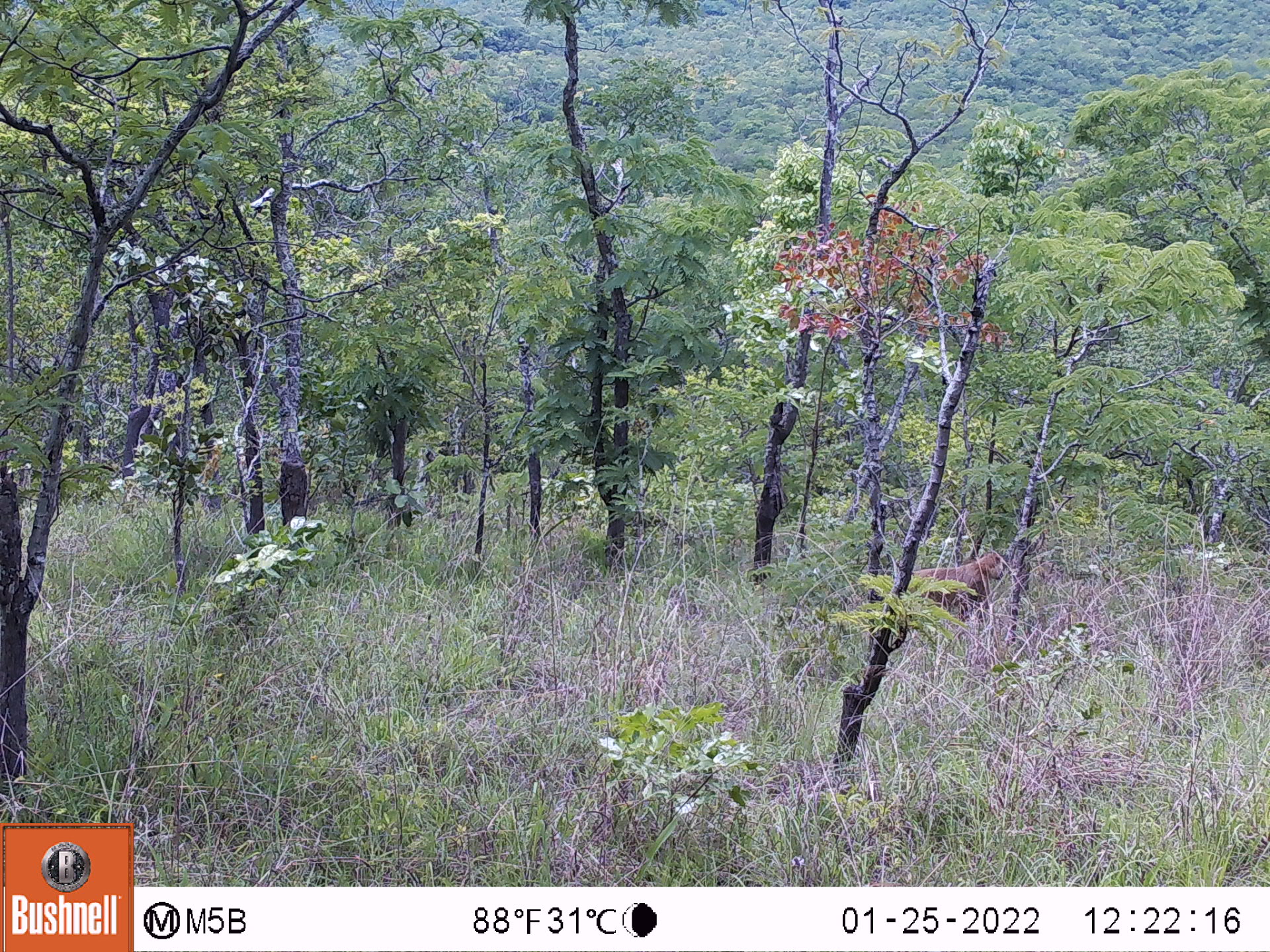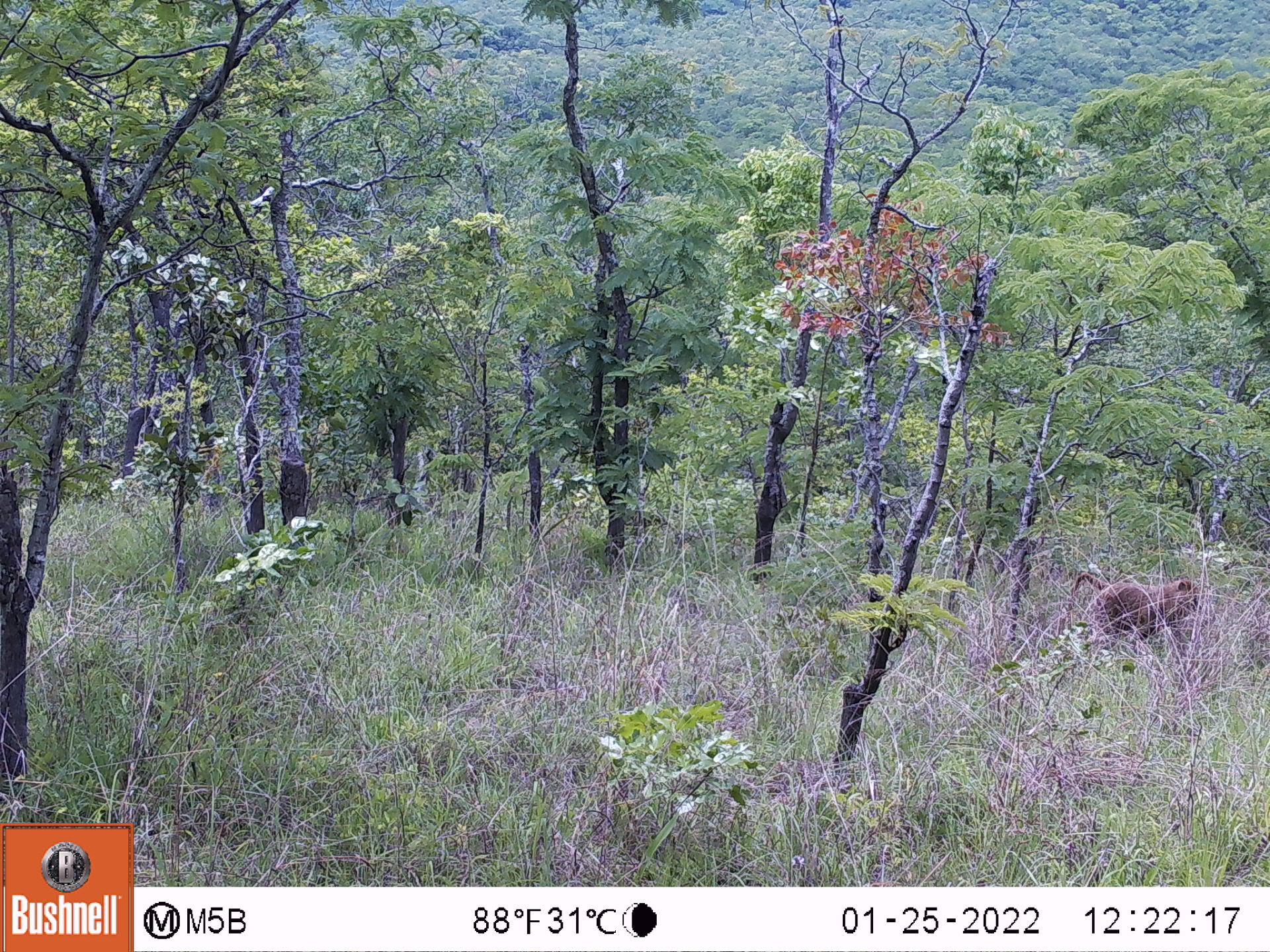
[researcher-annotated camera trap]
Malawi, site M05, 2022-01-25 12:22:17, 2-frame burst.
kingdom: Animalia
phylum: Chordata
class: Mammalia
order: Primates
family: Cercopithecidae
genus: Papio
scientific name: Papio cynocephalus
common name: yellow baboon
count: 1